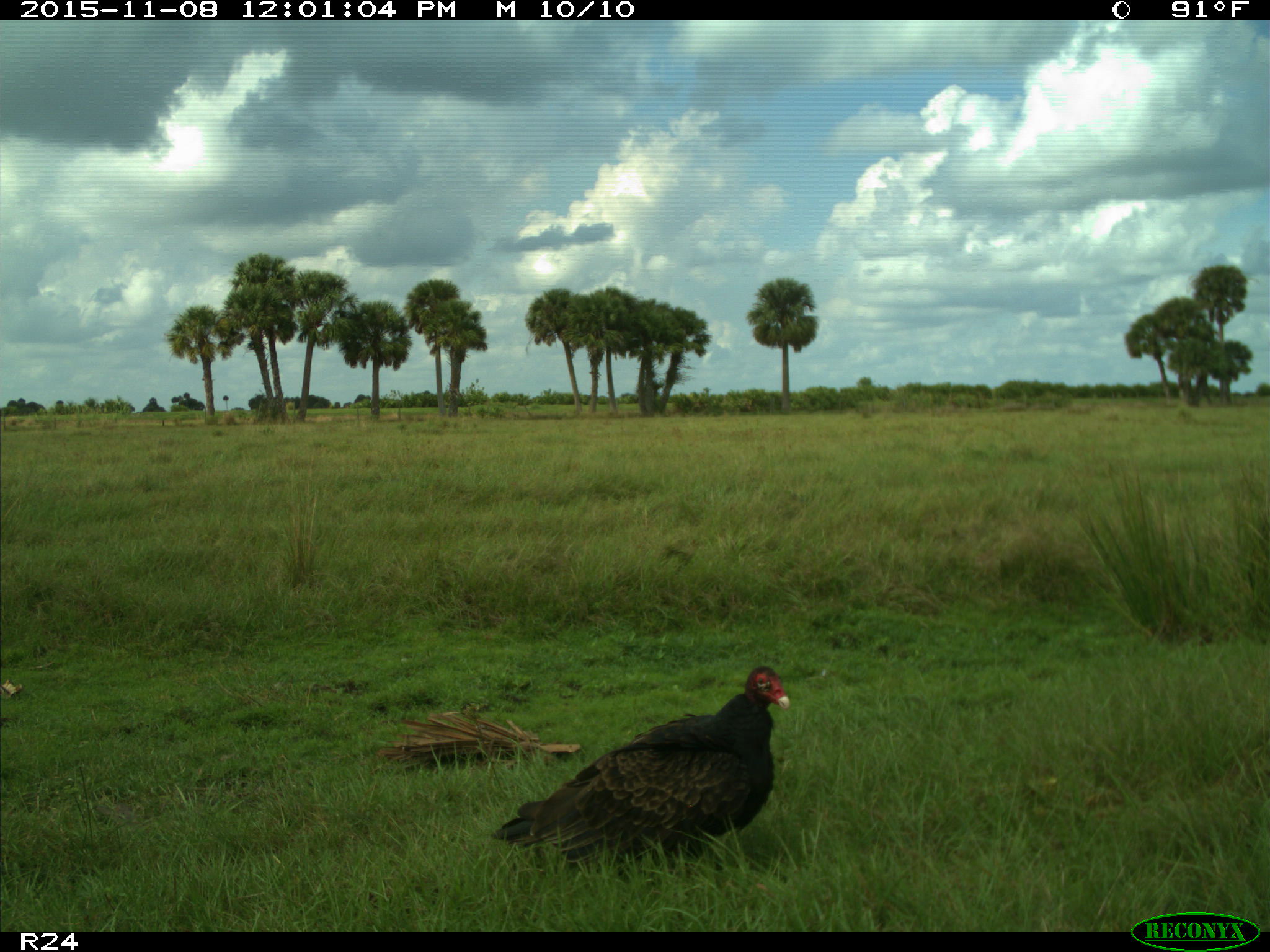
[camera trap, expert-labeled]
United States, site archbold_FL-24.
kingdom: Animalia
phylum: Chordata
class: Aves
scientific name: Aves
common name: birds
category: unidentified bird